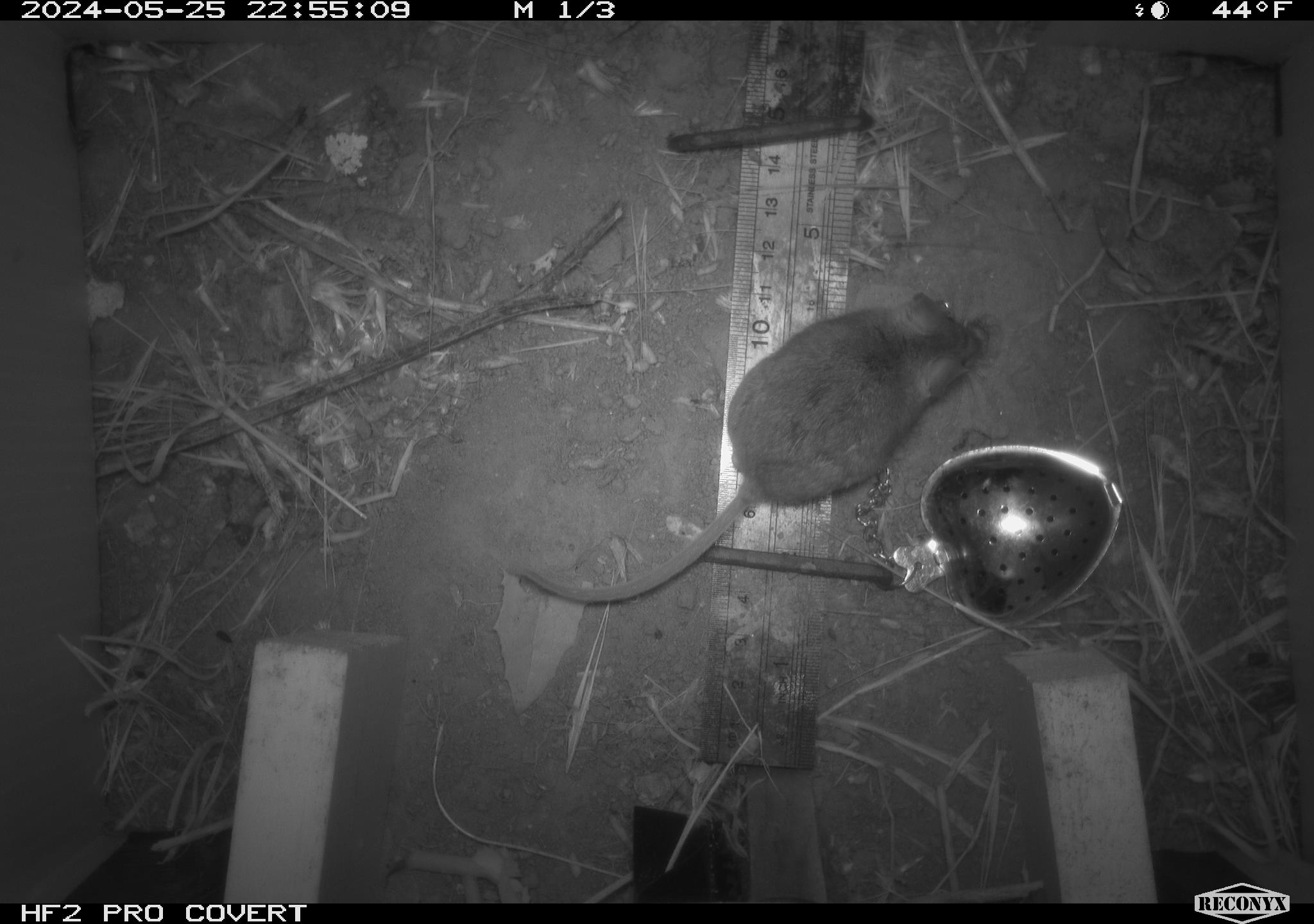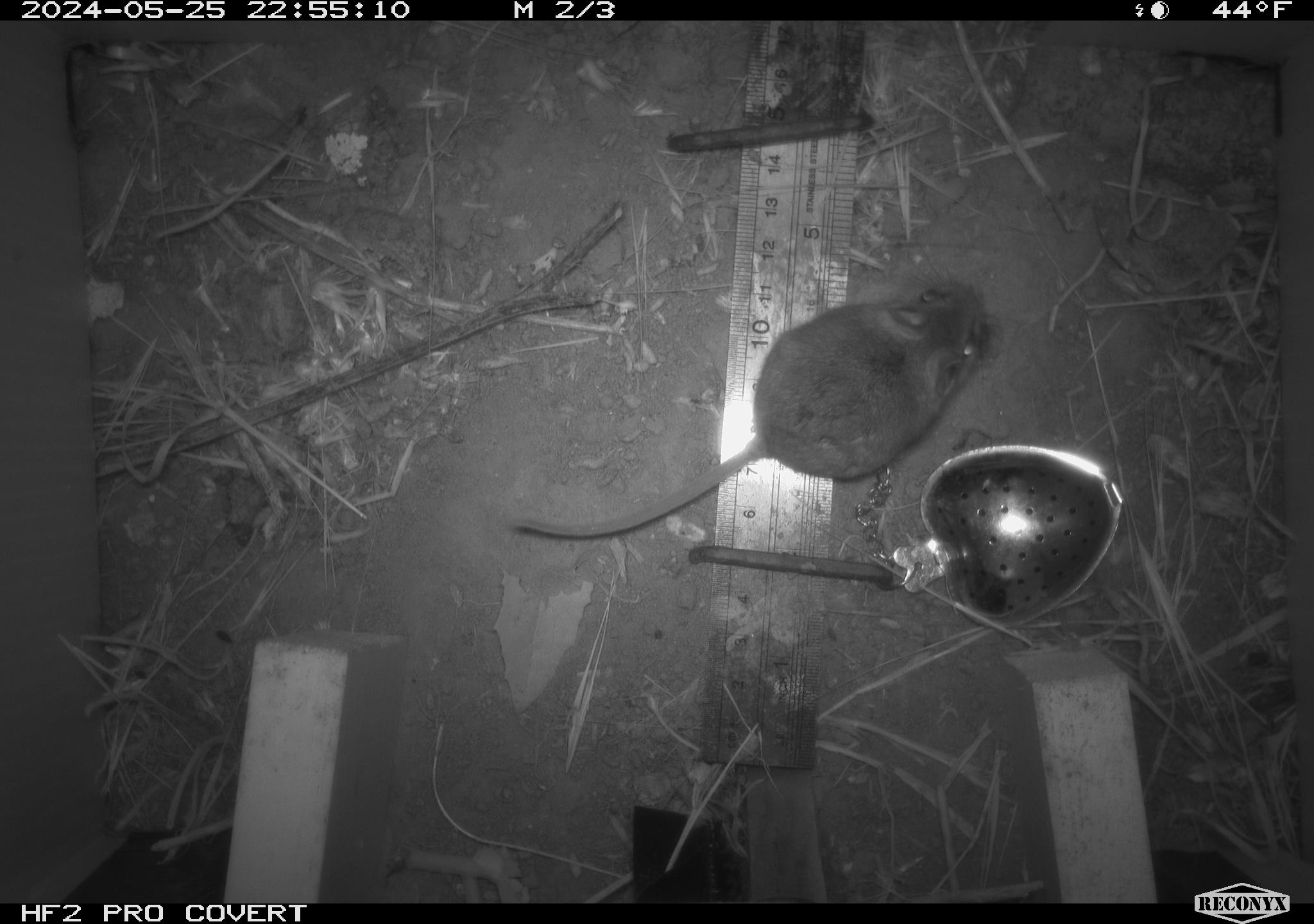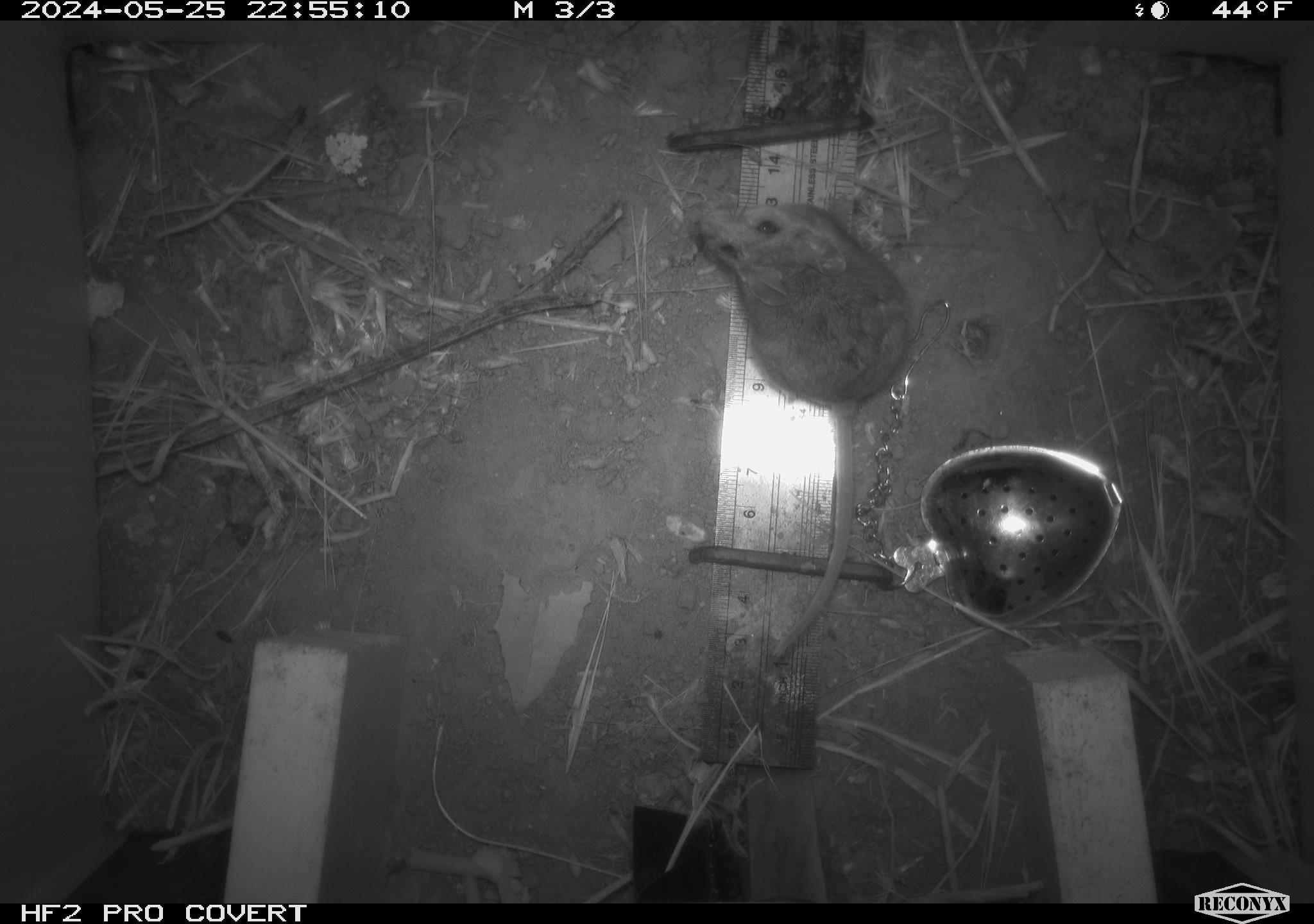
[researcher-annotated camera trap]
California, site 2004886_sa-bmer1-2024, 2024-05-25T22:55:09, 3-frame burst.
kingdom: Animalia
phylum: Chordata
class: Mammalia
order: Rodentia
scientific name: Rodentia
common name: mouse species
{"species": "mouse species (Rodentia)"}